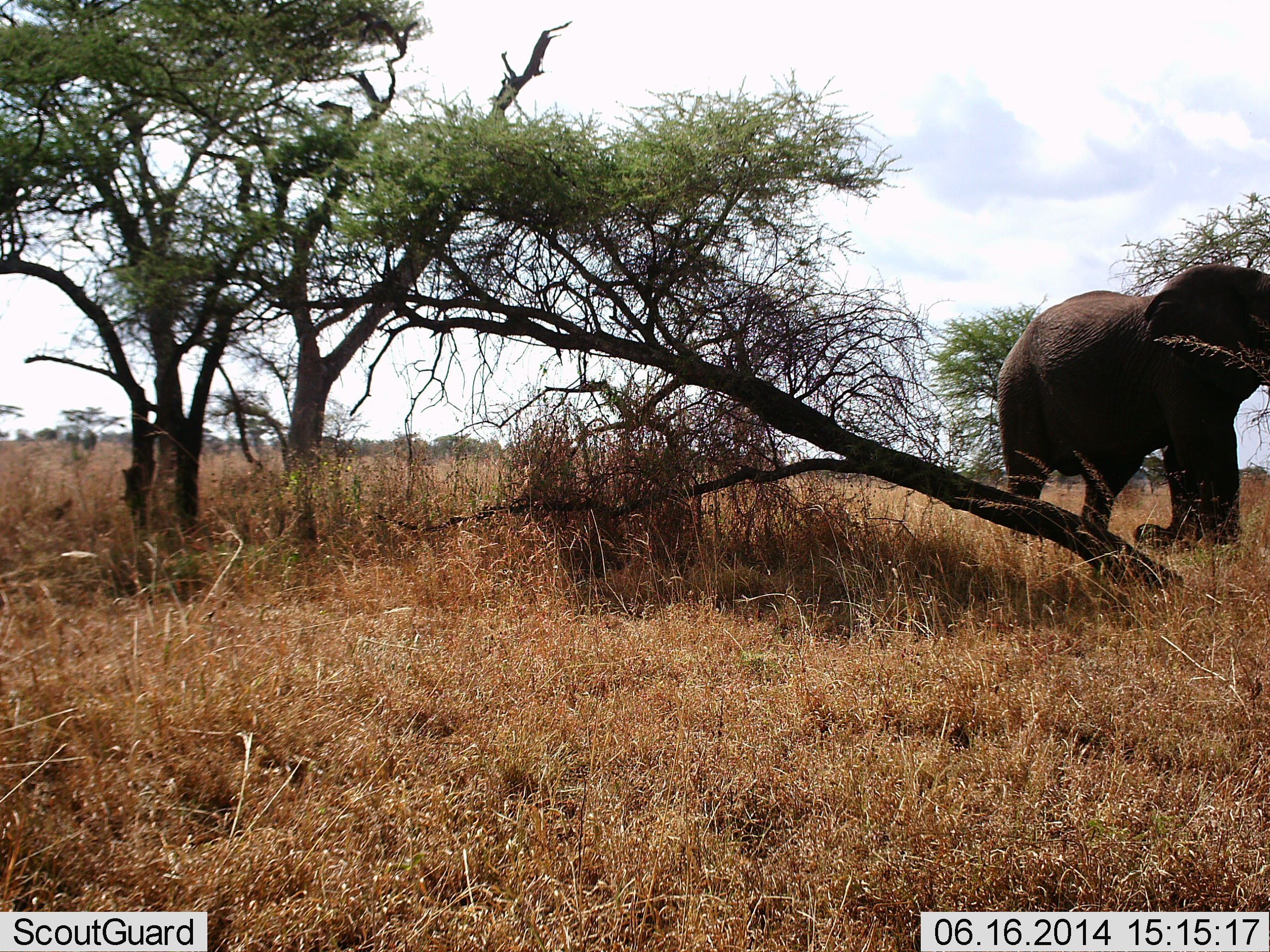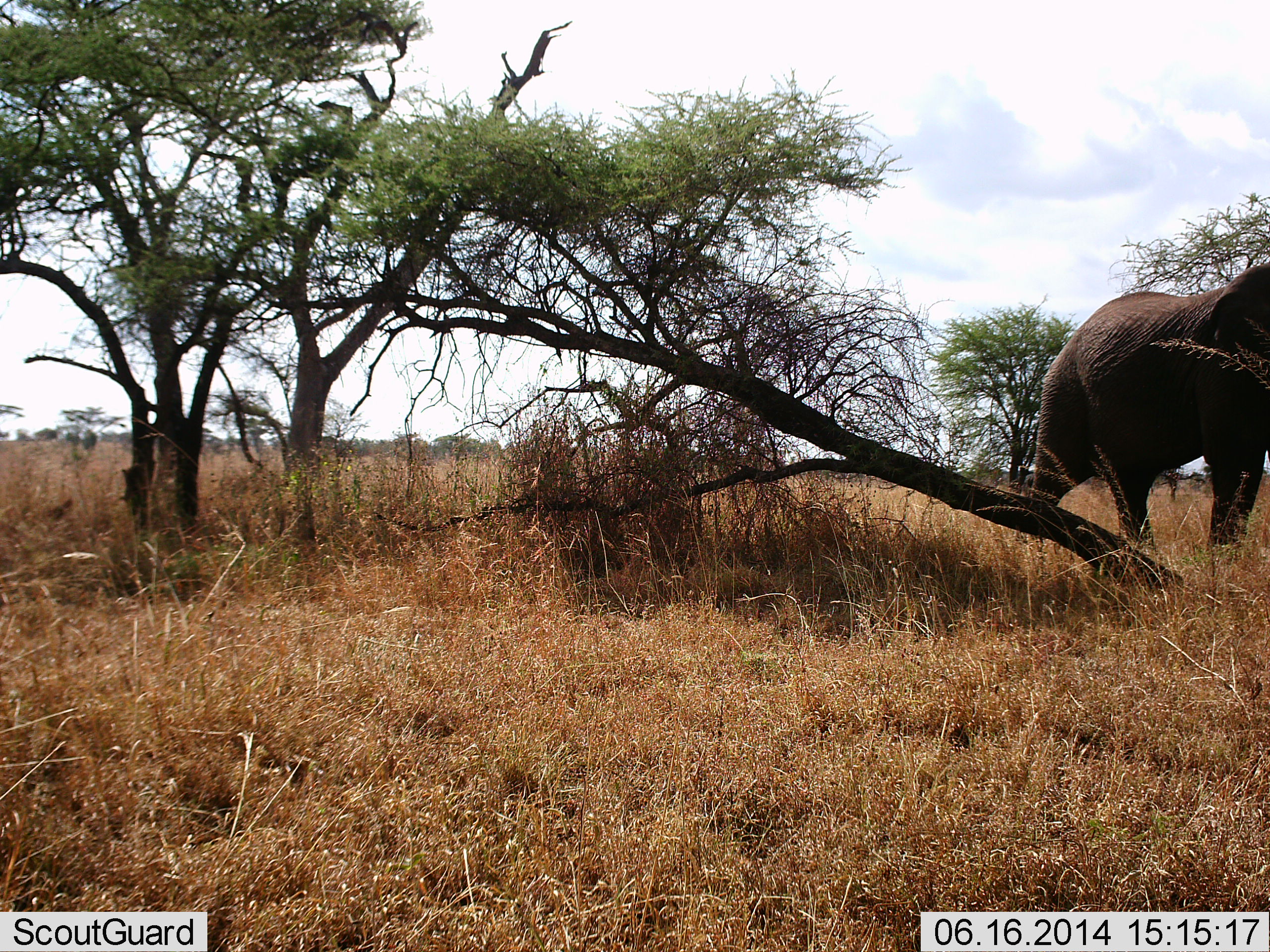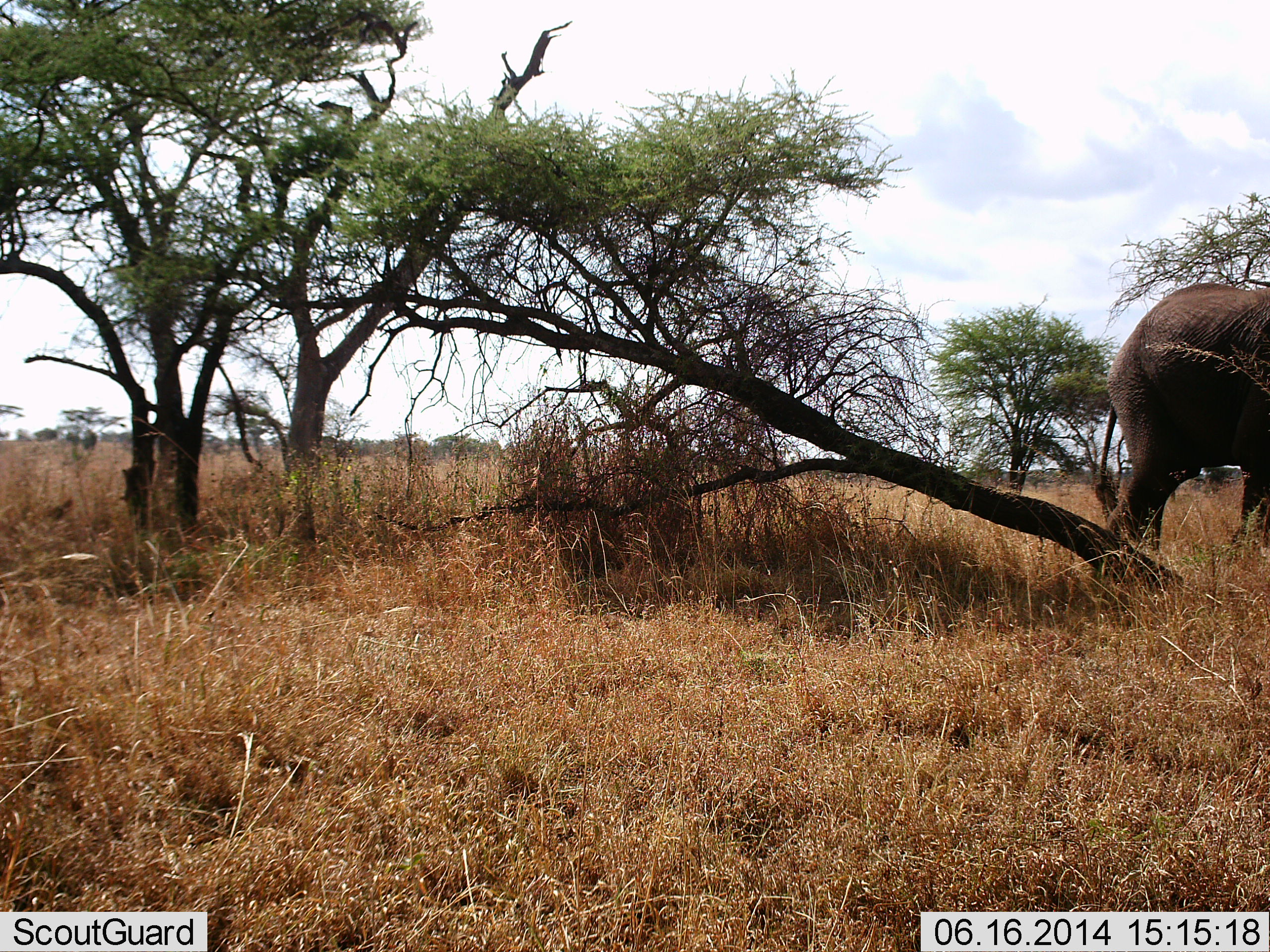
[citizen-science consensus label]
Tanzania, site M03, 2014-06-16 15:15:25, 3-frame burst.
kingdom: Animalia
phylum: Chordata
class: Mammalia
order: Proboscidea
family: Elephantidae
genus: Loxodonta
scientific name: Loxodonta africana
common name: african bush elephant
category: elephant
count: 1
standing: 20%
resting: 0%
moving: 80%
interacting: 0%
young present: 0%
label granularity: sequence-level